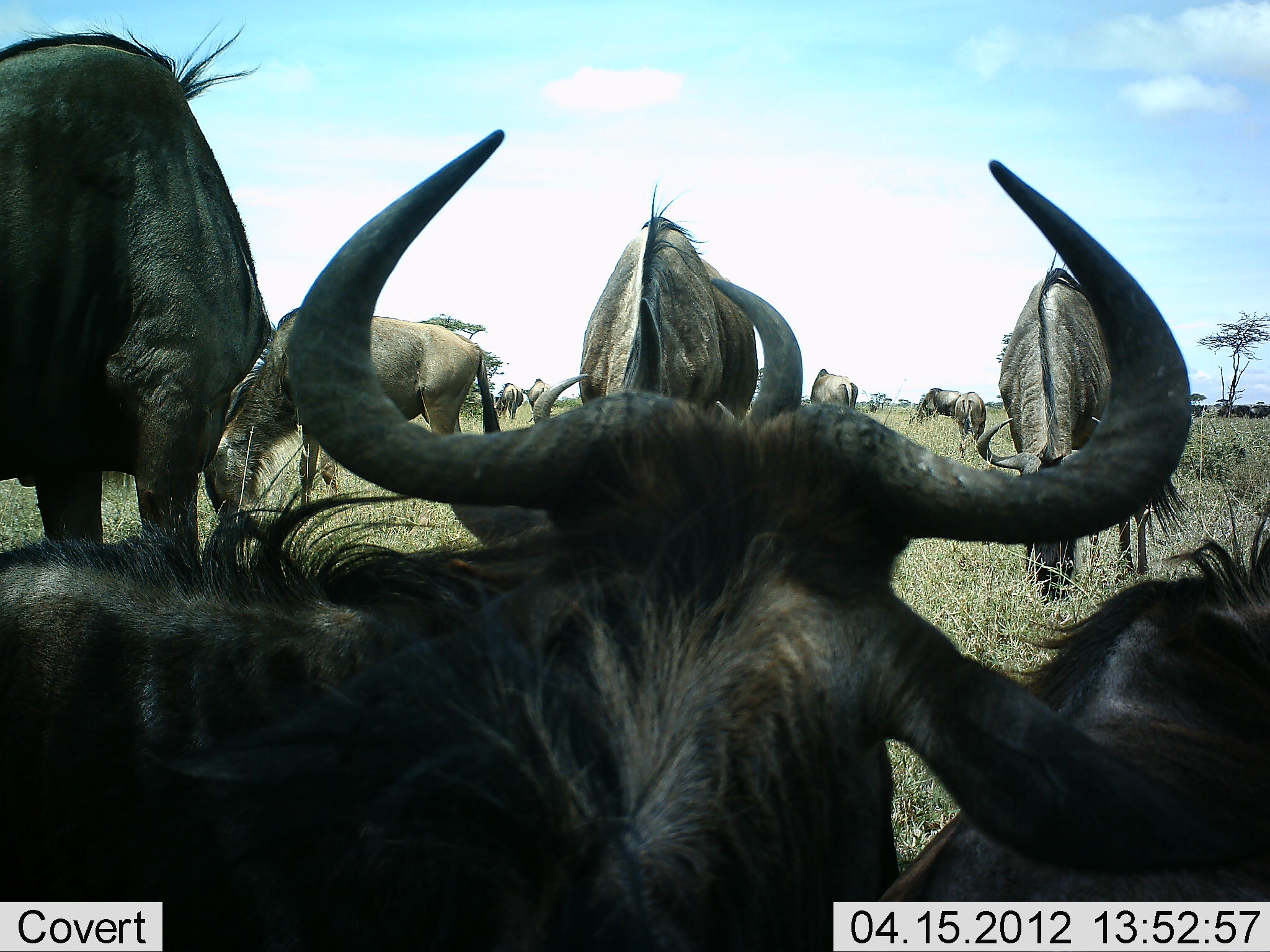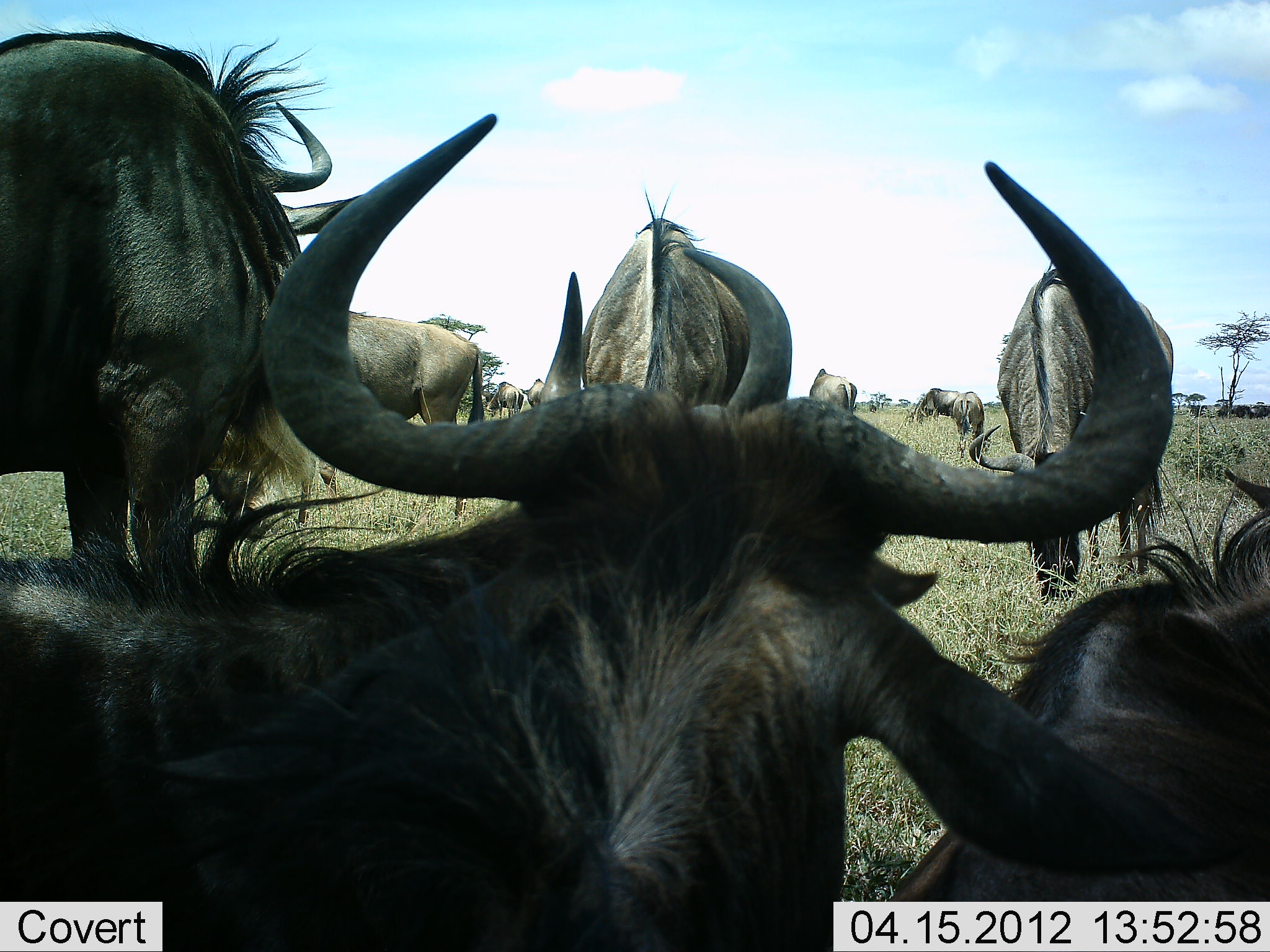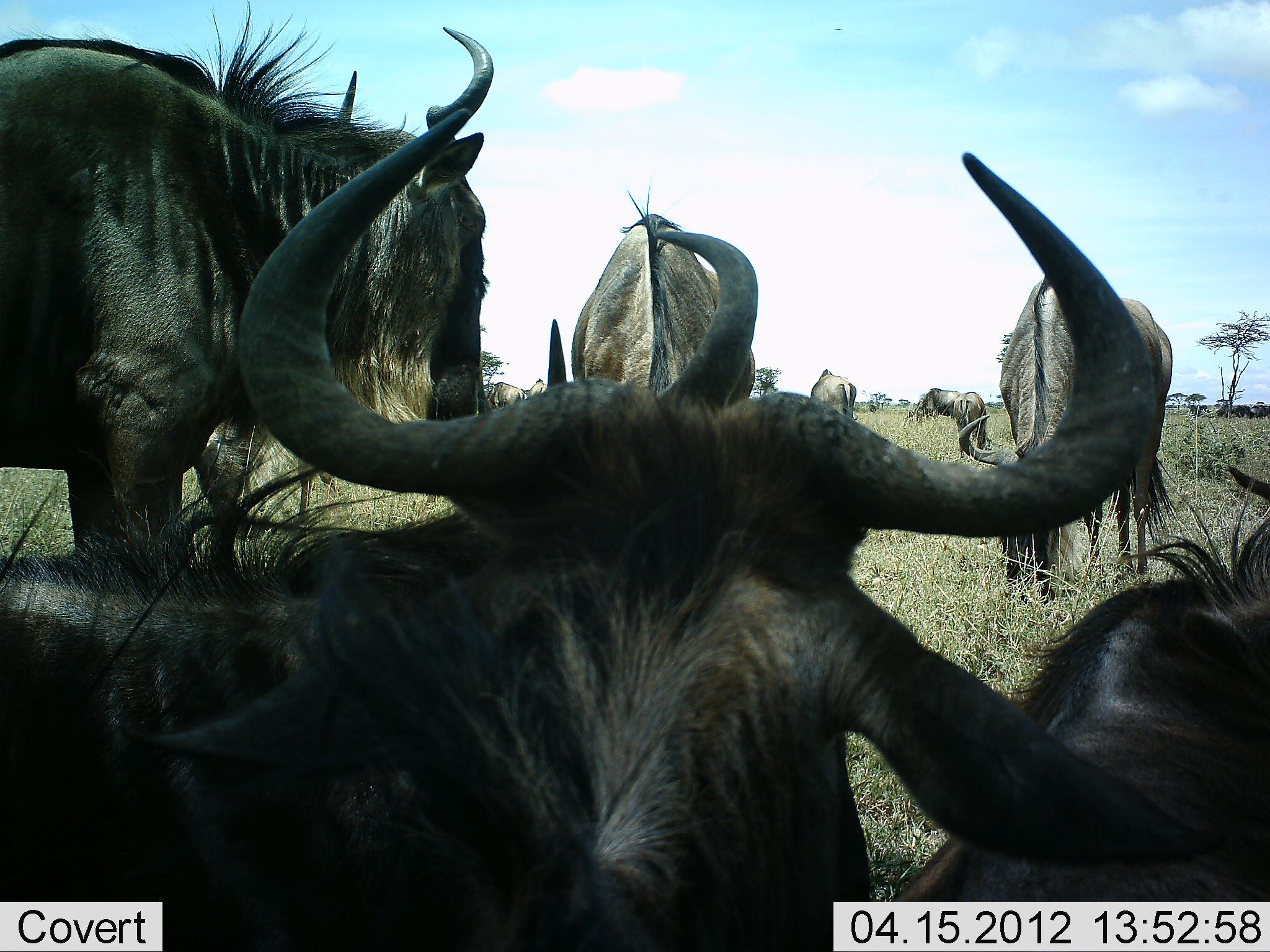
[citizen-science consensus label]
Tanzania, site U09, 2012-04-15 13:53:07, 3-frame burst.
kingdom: Animalia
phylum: Chordata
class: Mammalia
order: Artiodactyla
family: Bovidae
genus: Connochaetes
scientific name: Connochaetes taurinus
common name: blue wildebeest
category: wildebeest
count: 11-50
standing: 68%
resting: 74%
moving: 16%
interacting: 5%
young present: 5%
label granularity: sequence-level